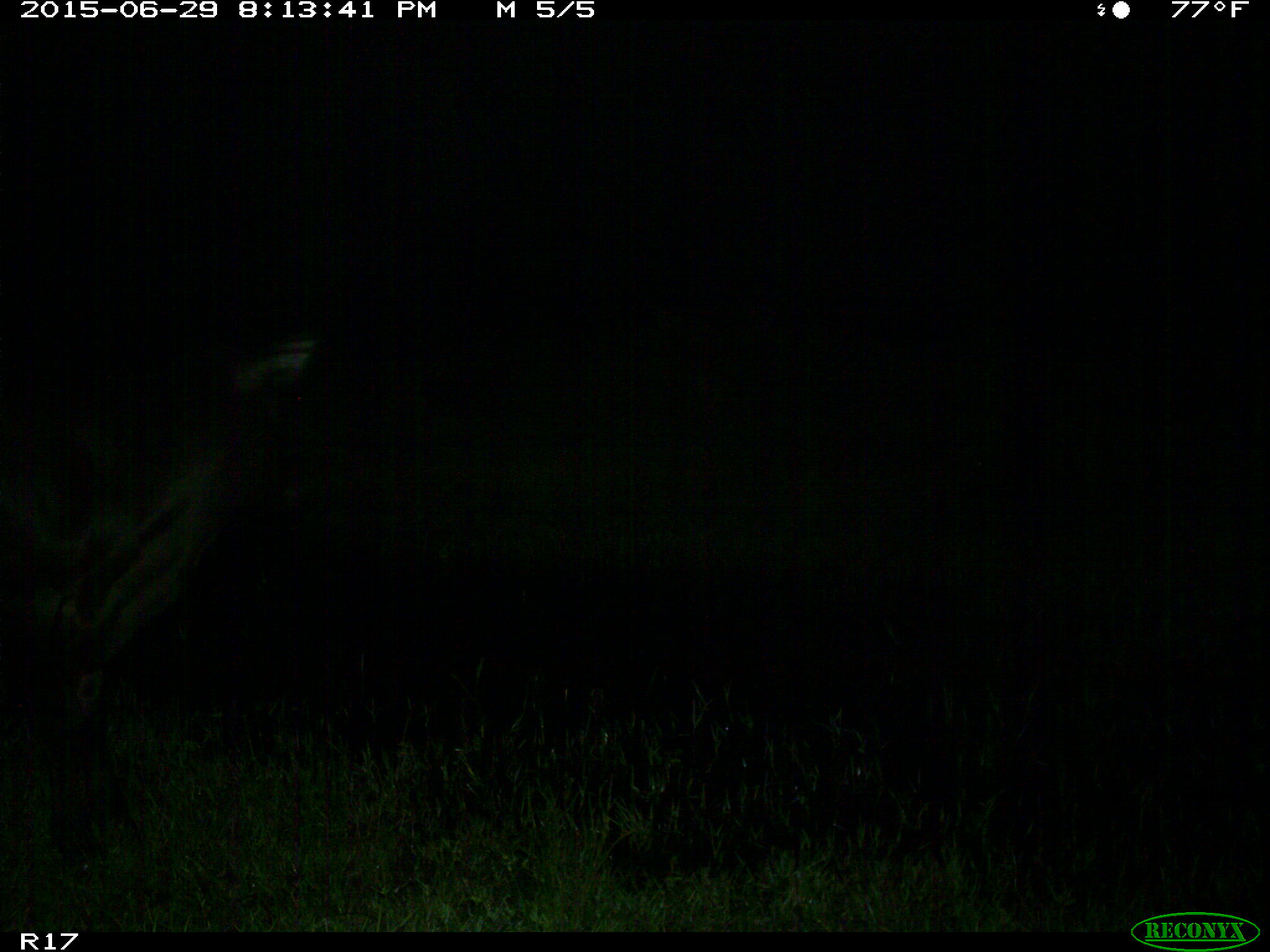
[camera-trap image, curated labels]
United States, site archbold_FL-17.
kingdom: Animalia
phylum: Chordata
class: Mammalia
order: Artiodactyla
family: Bovidae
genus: Bos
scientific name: Bos taurus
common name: domestic cow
Bos taurus (domestic cow).